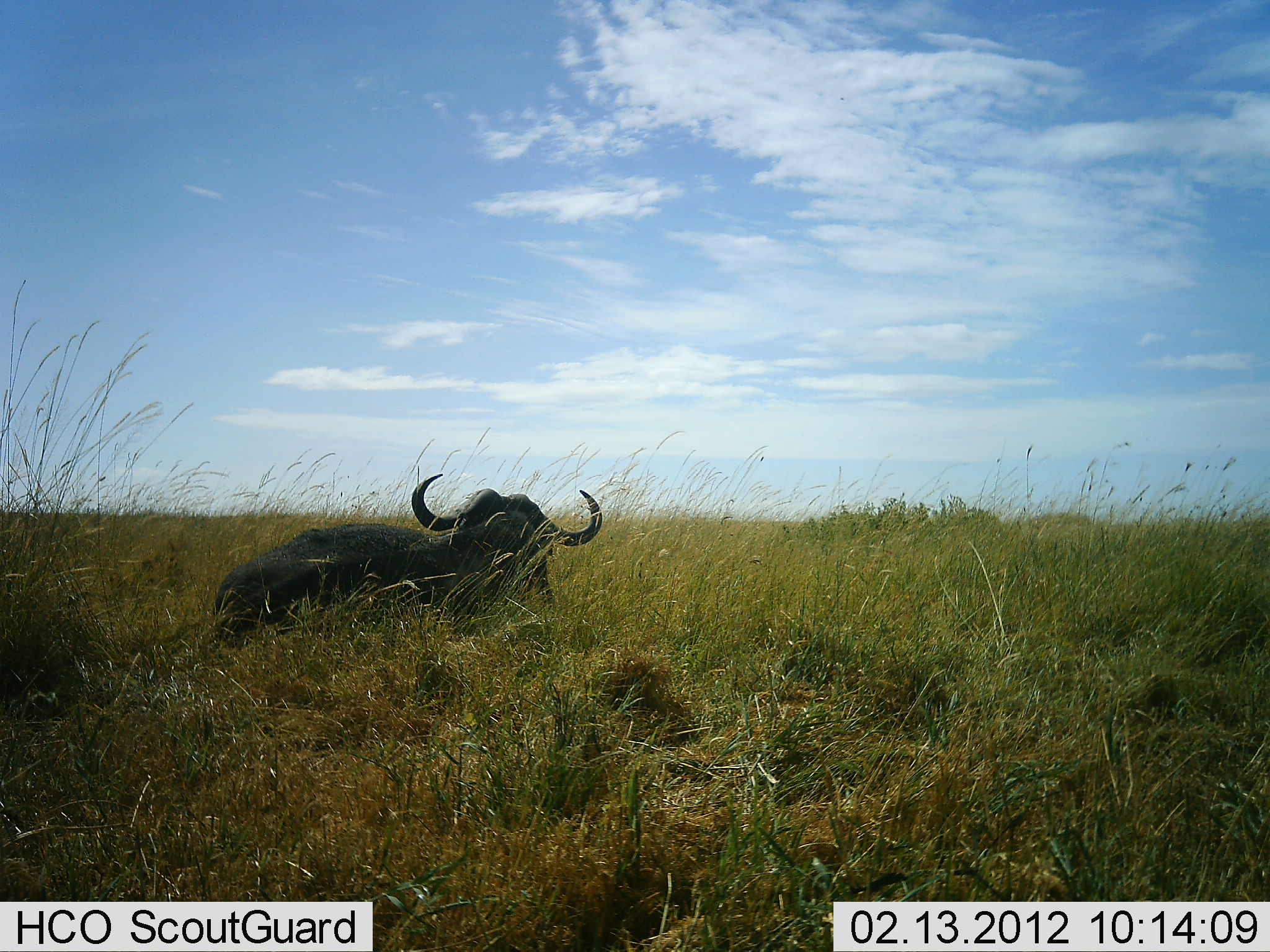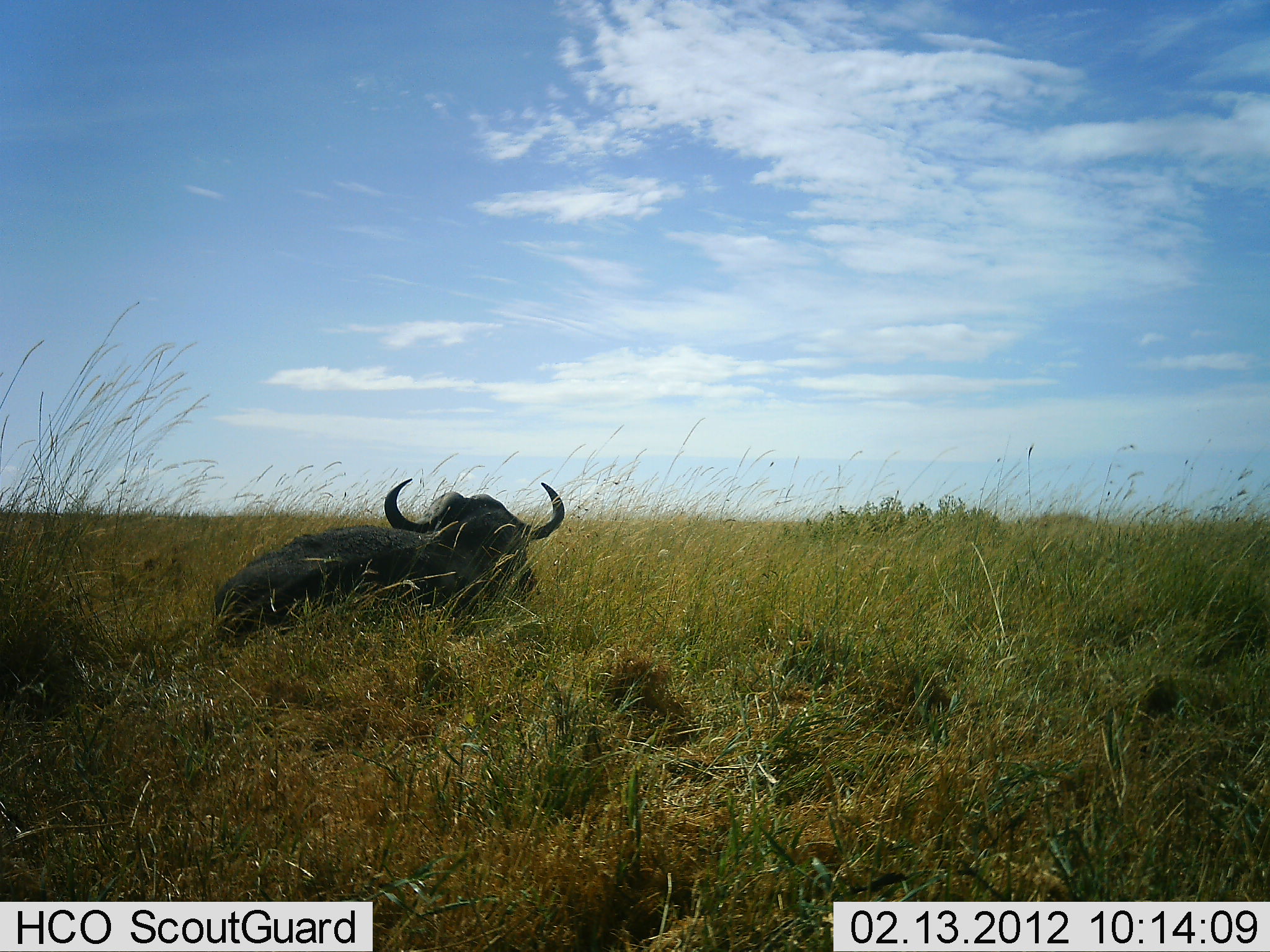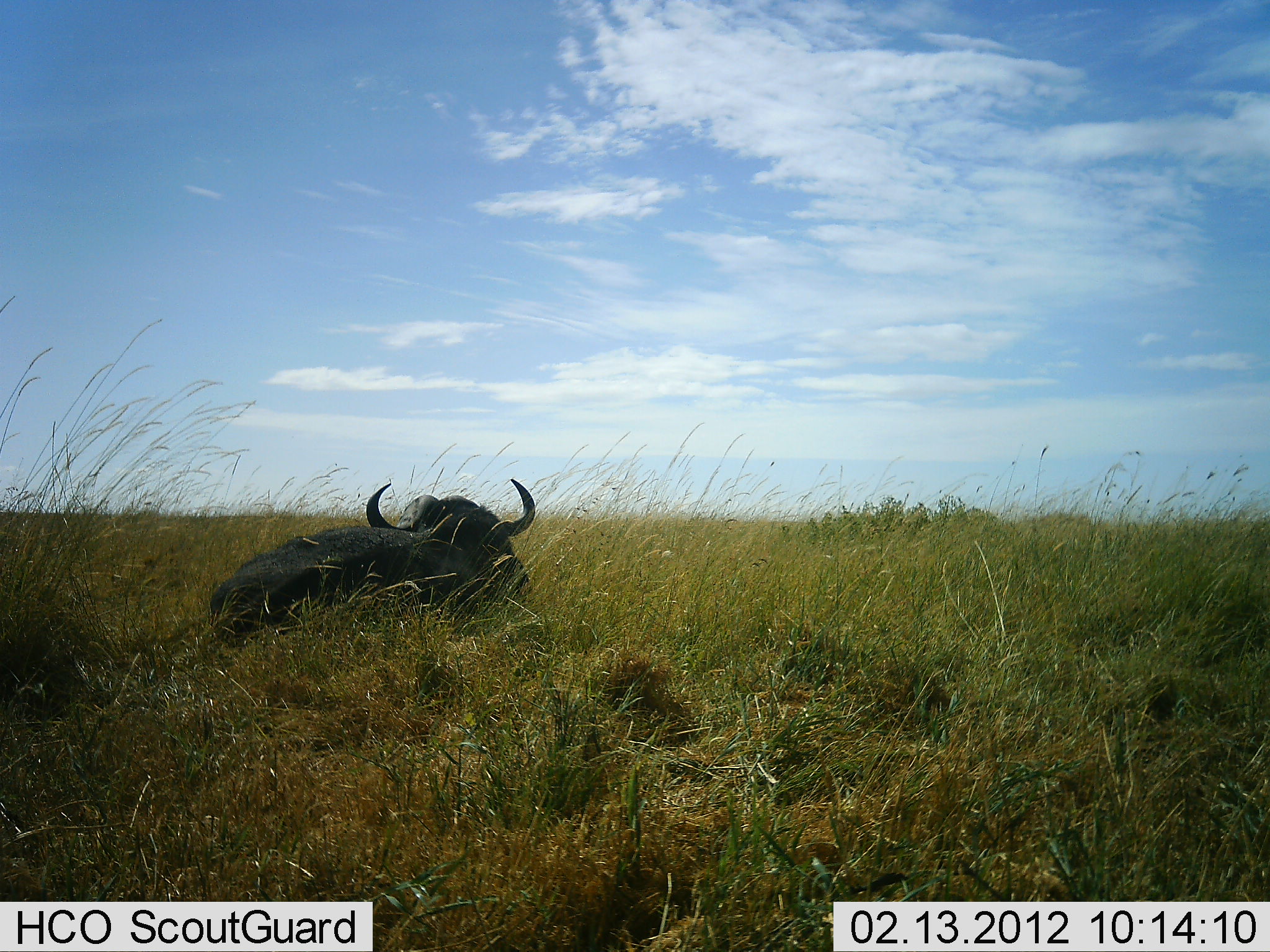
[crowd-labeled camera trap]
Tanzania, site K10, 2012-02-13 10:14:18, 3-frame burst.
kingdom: Animalia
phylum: Chordata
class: Mammalia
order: Artiodactyla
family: Bovidae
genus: Syncerus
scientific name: Syncerus caffer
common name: cape buffalo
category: buffalo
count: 1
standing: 12%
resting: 88%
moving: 0%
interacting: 0%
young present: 0%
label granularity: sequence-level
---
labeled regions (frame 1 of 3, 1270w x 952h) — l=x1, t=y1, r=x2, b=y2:
animal: l=215, t=474, r=604, b=647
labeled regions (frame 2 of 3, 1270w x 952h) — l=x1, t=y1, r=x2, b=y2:
animal: l=212, t=477, r=564, b=644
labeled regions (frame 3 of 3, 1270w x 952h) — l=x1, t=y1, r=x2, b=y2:
animal: l=211, t=478, r=537, b=648